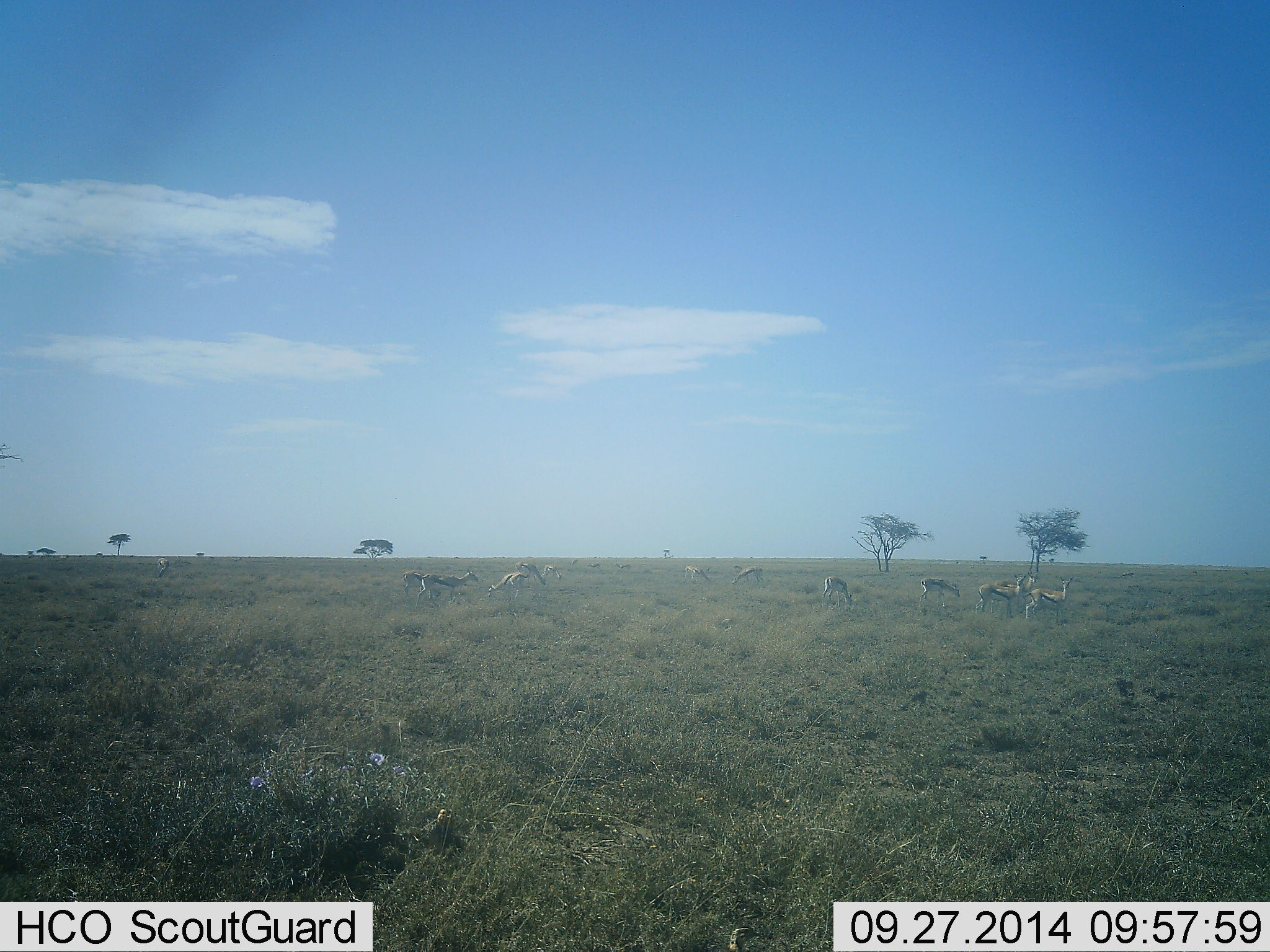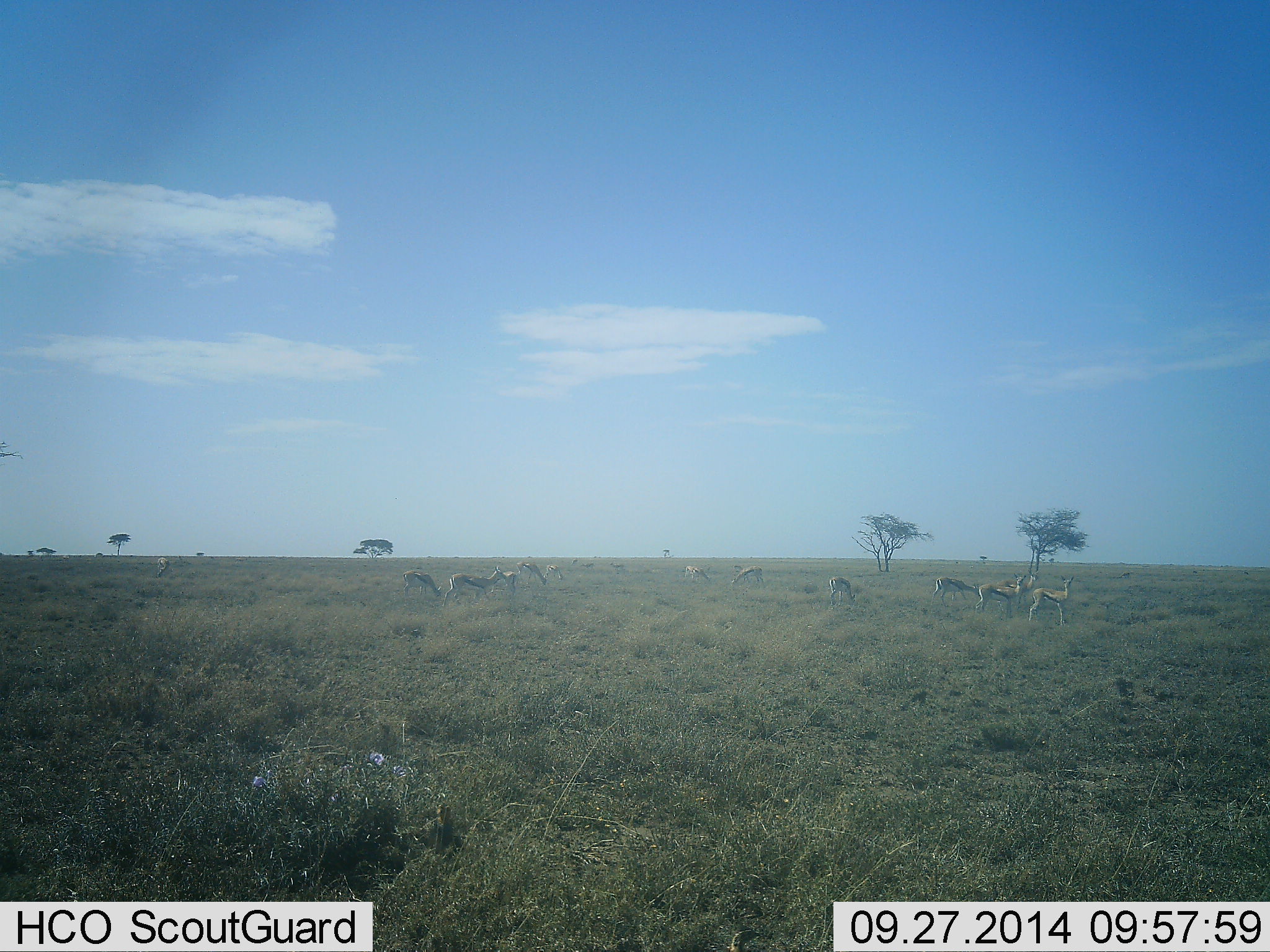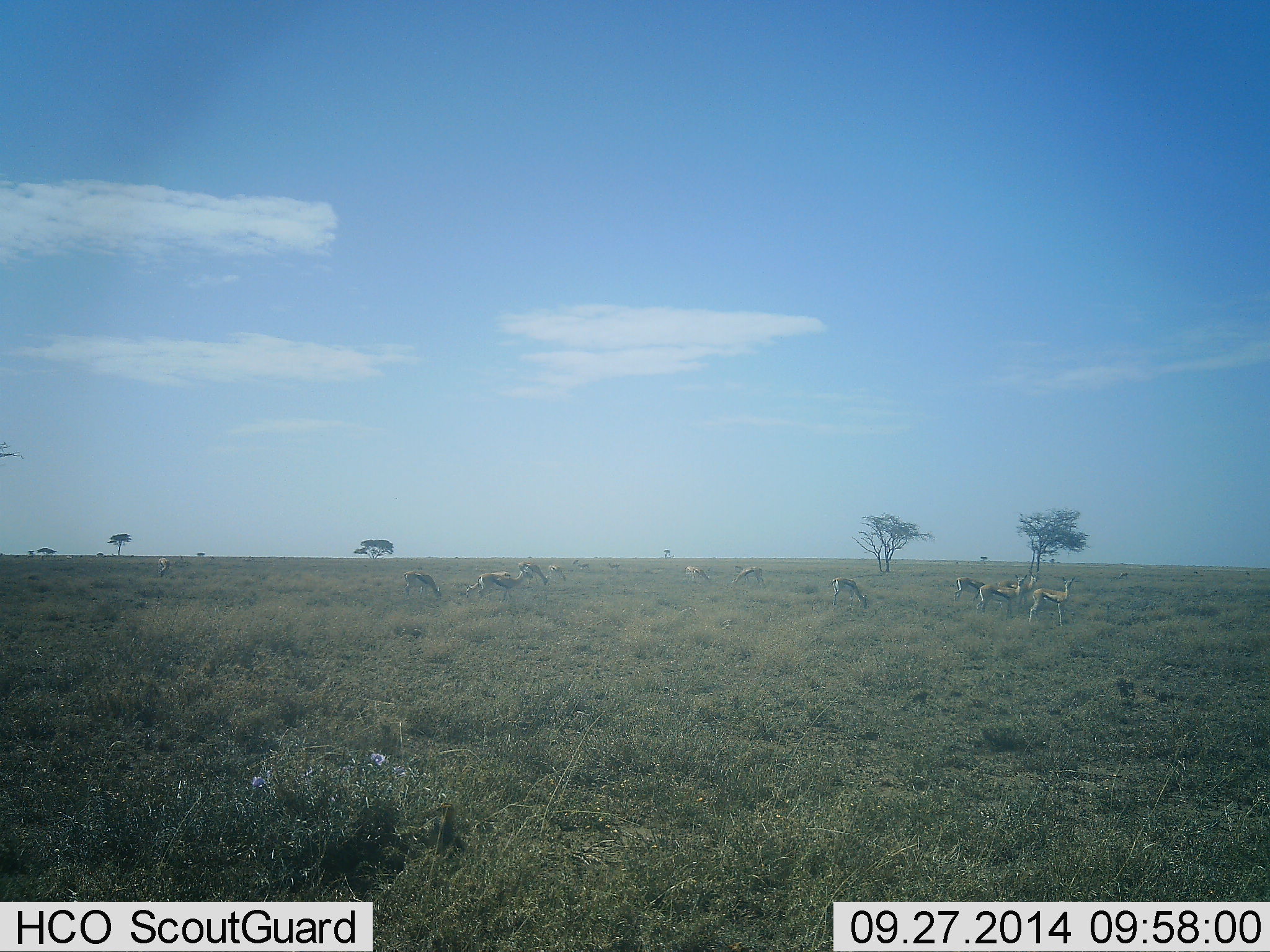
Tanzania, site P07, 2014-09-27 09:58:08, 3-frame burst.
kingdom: Animalia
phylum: Chordata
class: Mammalia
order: Artiodactyla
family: Bovidae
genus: Eudorcas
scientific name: Eudorcas thomsonii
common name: thomson's gazelle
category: gazellethomsons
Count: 11-50.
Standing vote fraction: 80%.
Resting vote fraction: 20%.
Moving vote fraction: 60%.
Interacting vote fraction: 10%.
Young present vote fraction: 0%.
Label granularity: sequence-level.